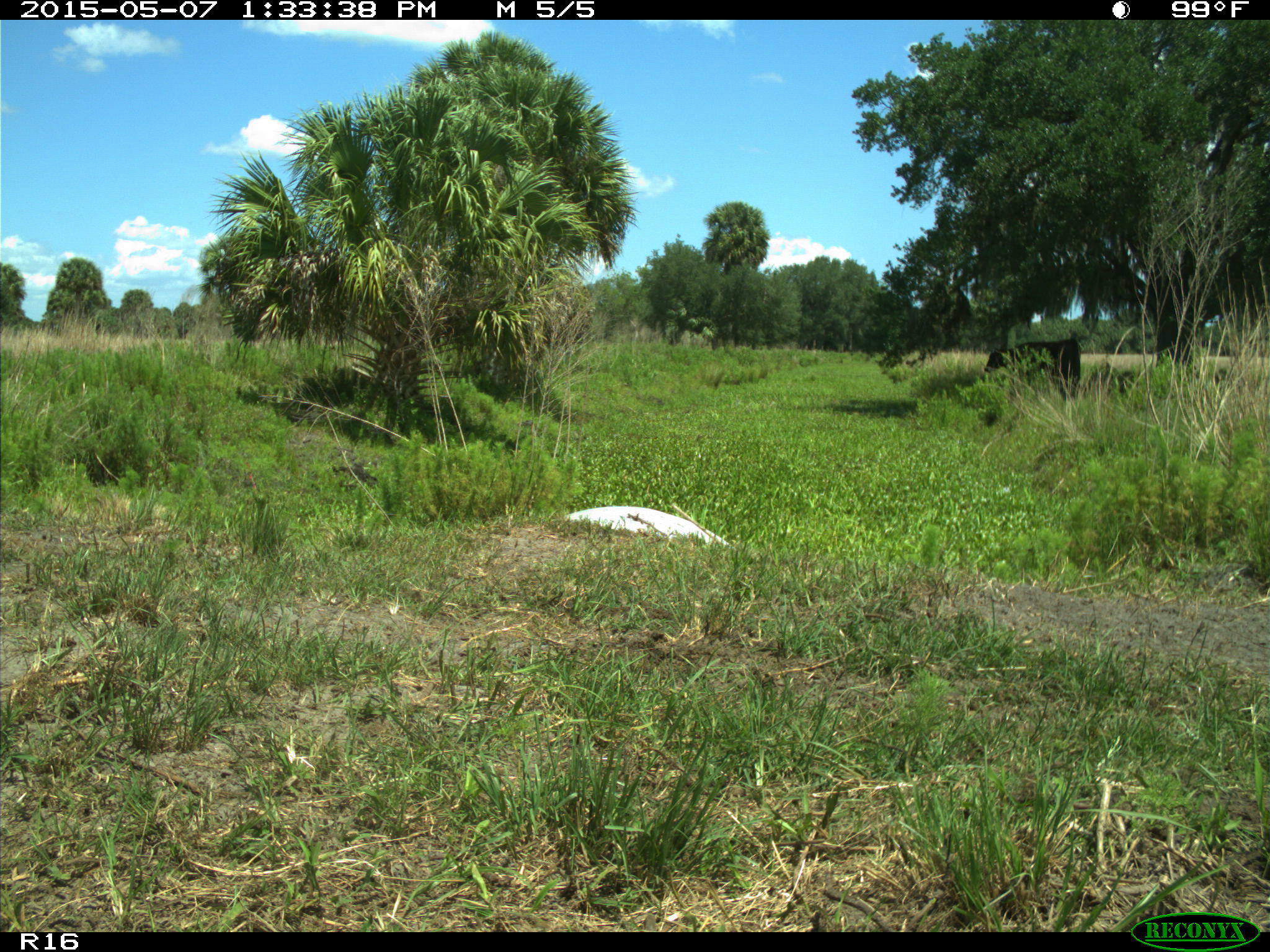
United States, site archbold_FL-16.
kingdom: Animalia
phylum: Chordata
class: Mammalia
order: Artiodactyla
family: Bovidae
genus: Bos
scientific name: Bos taurus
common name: domestic cow